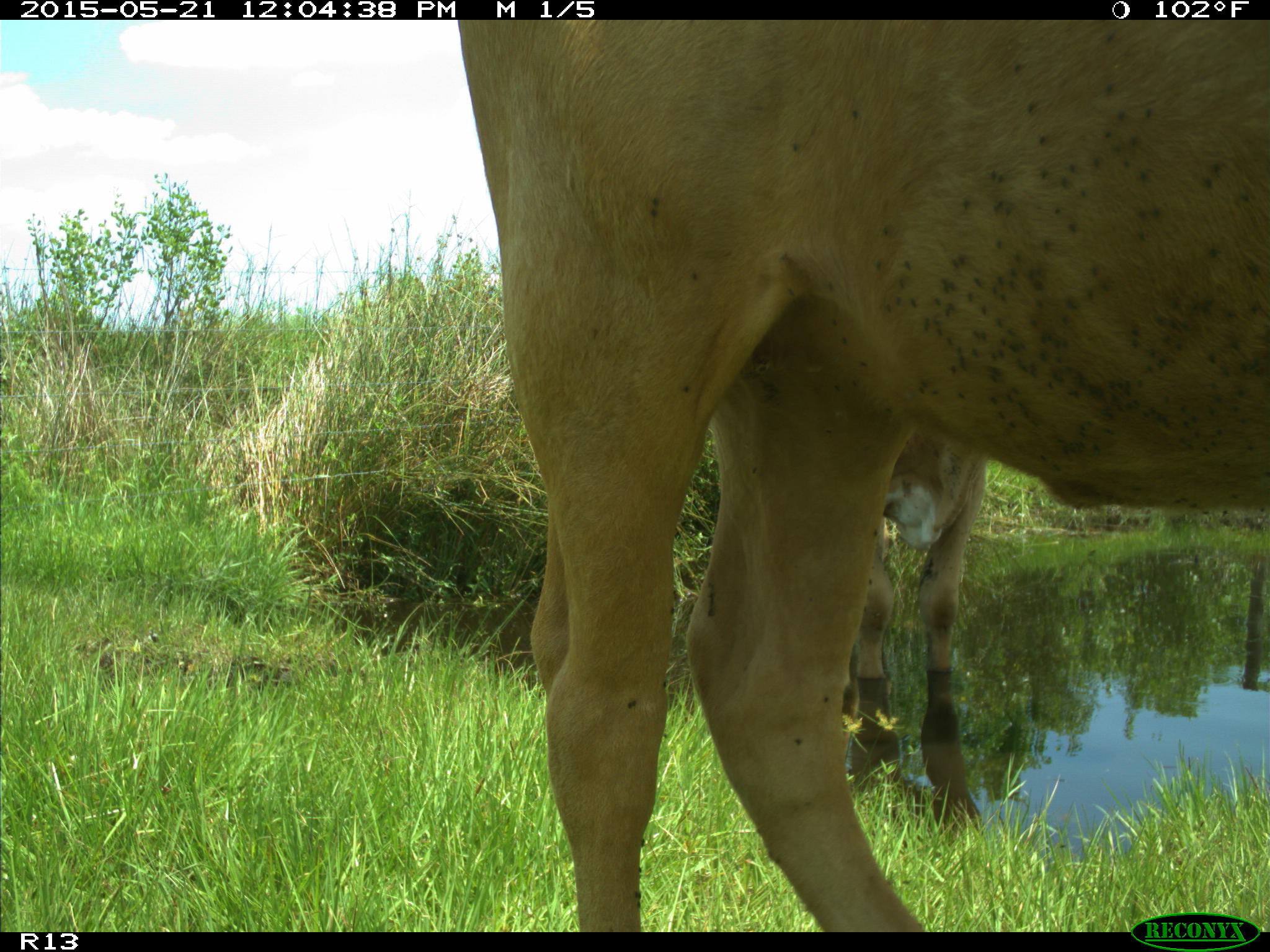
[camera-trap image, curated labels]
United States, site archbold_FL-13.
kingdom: Animalia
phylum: Chordata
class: Mammalia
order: Artiodactyla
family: Bovidae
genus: Bos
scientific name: Bos taurus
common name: domestic cow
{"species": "Bos taurus (domestic cow)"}